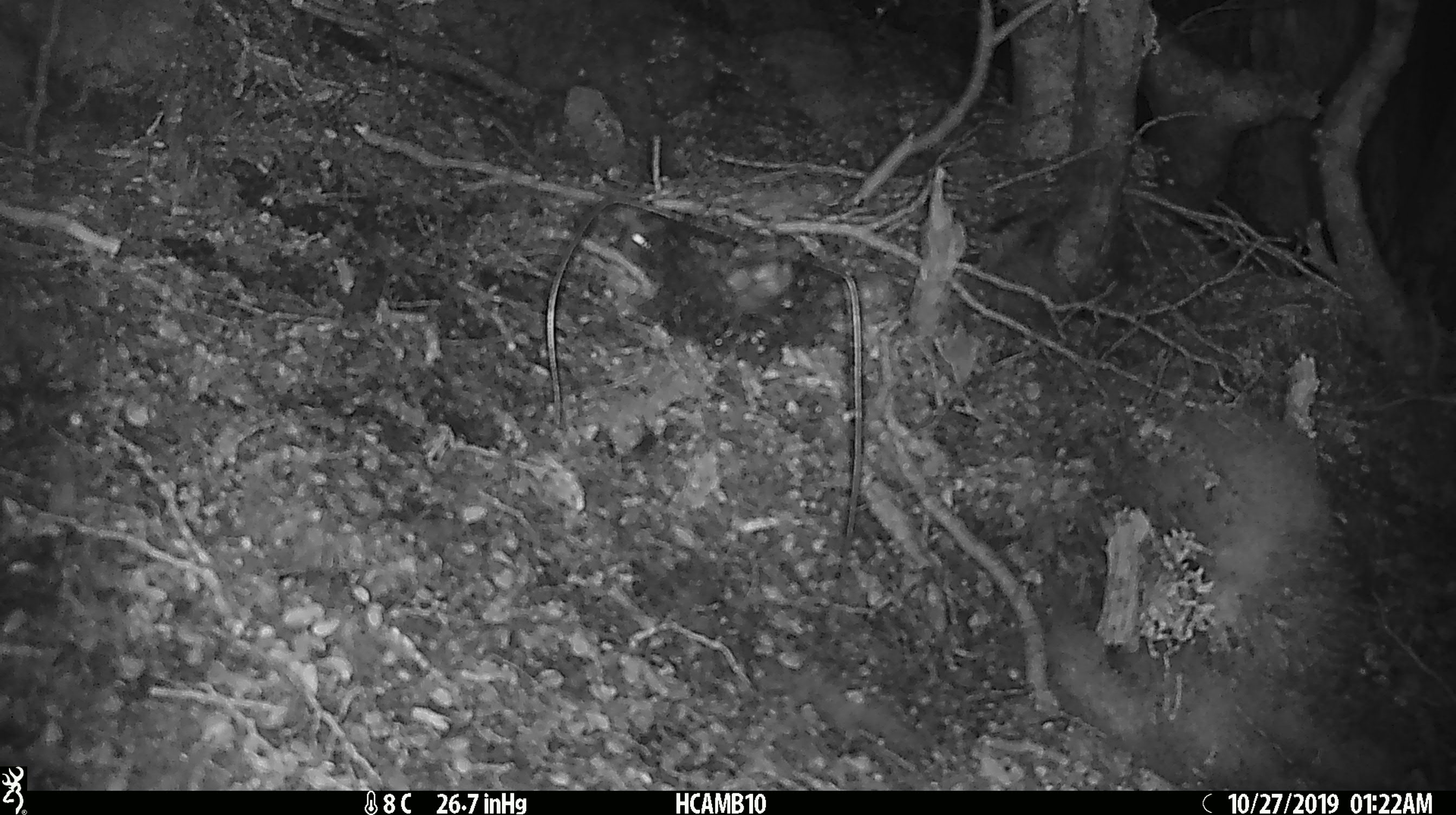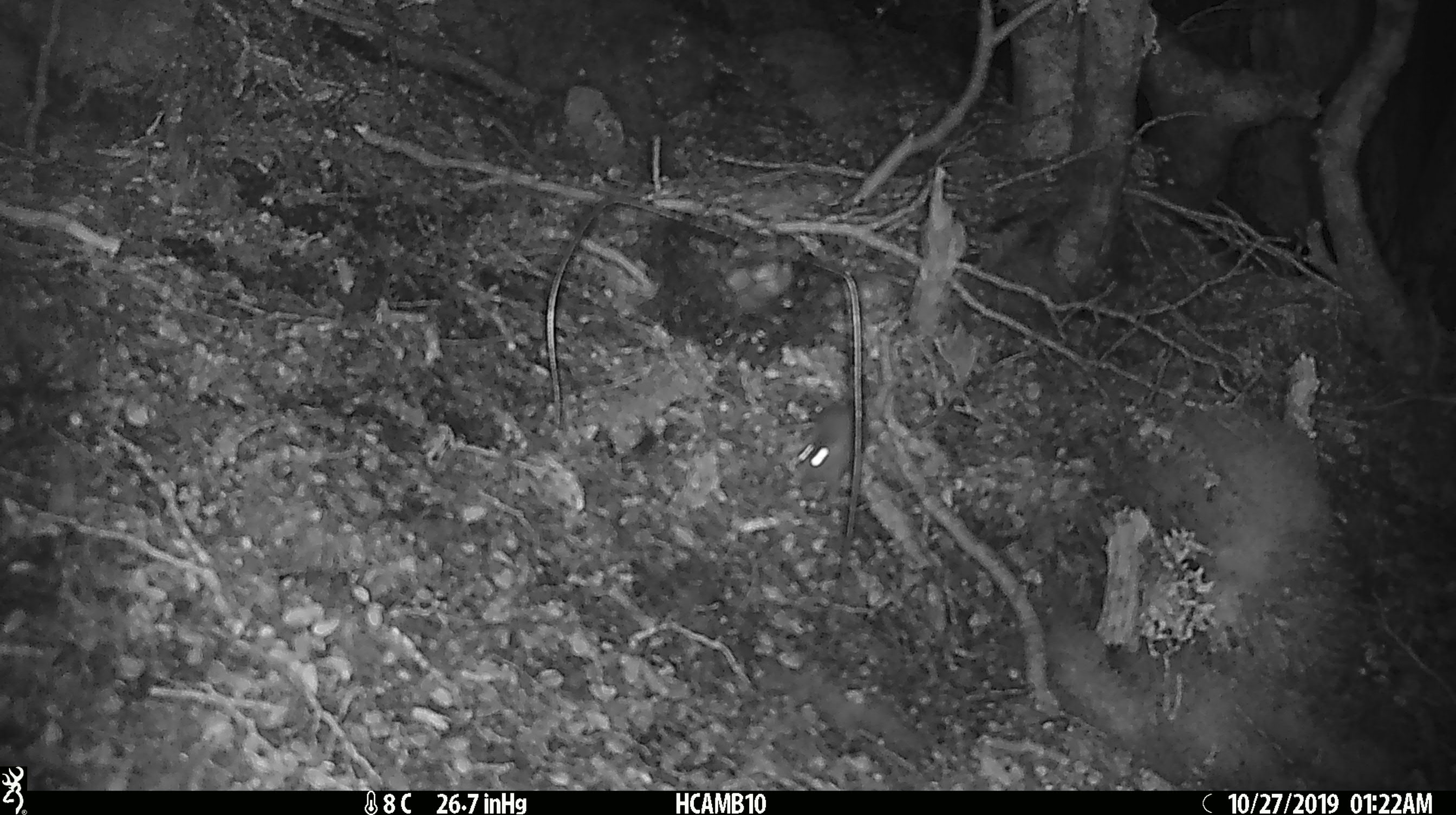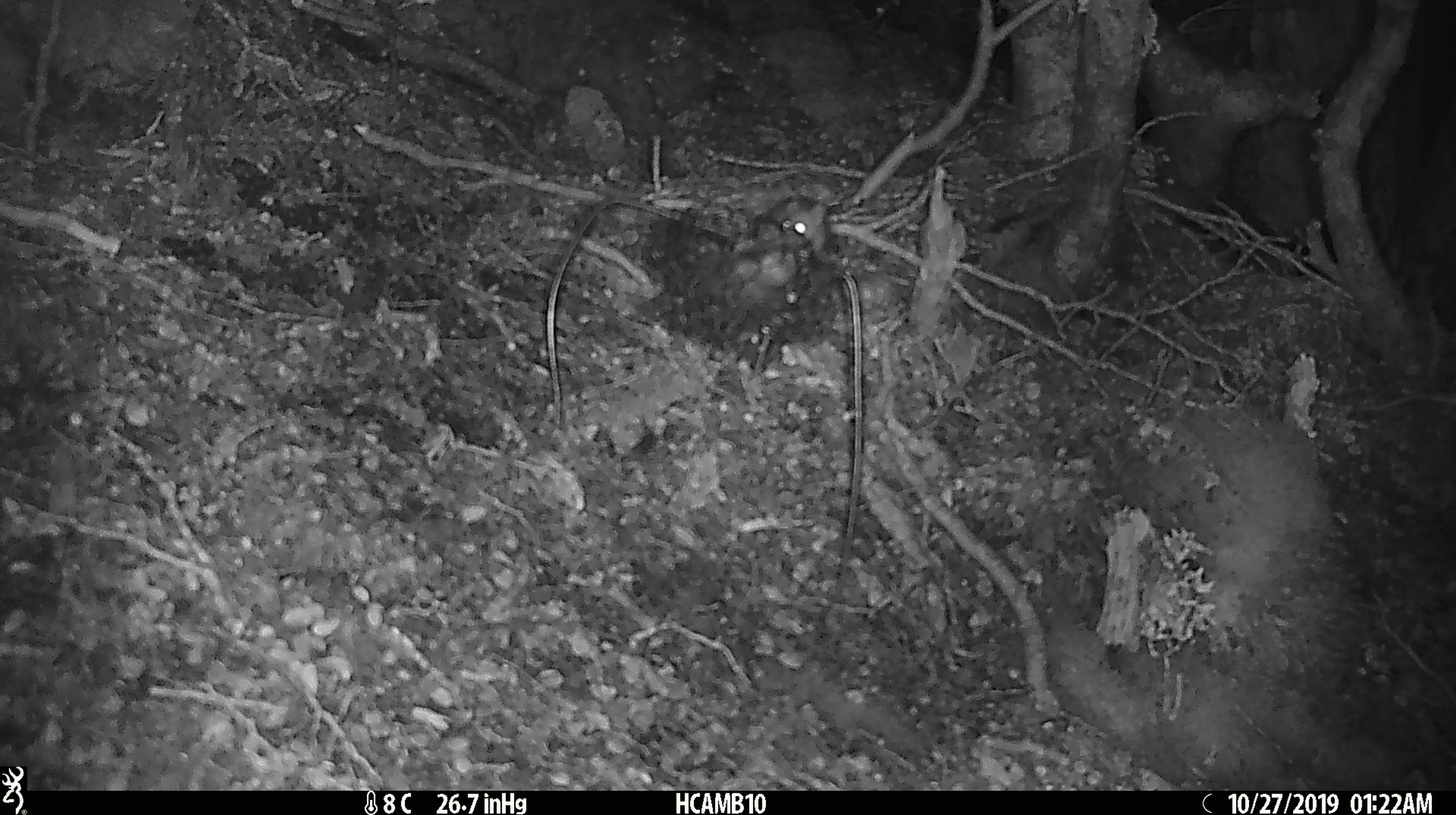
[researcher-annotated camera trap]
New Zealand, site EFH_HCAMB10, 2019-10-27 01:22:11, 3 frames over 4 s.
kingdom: Animalia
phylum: Chordata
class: Mammalia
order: Rodentia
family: Muridae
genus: Mus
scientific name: Mus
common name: mouse